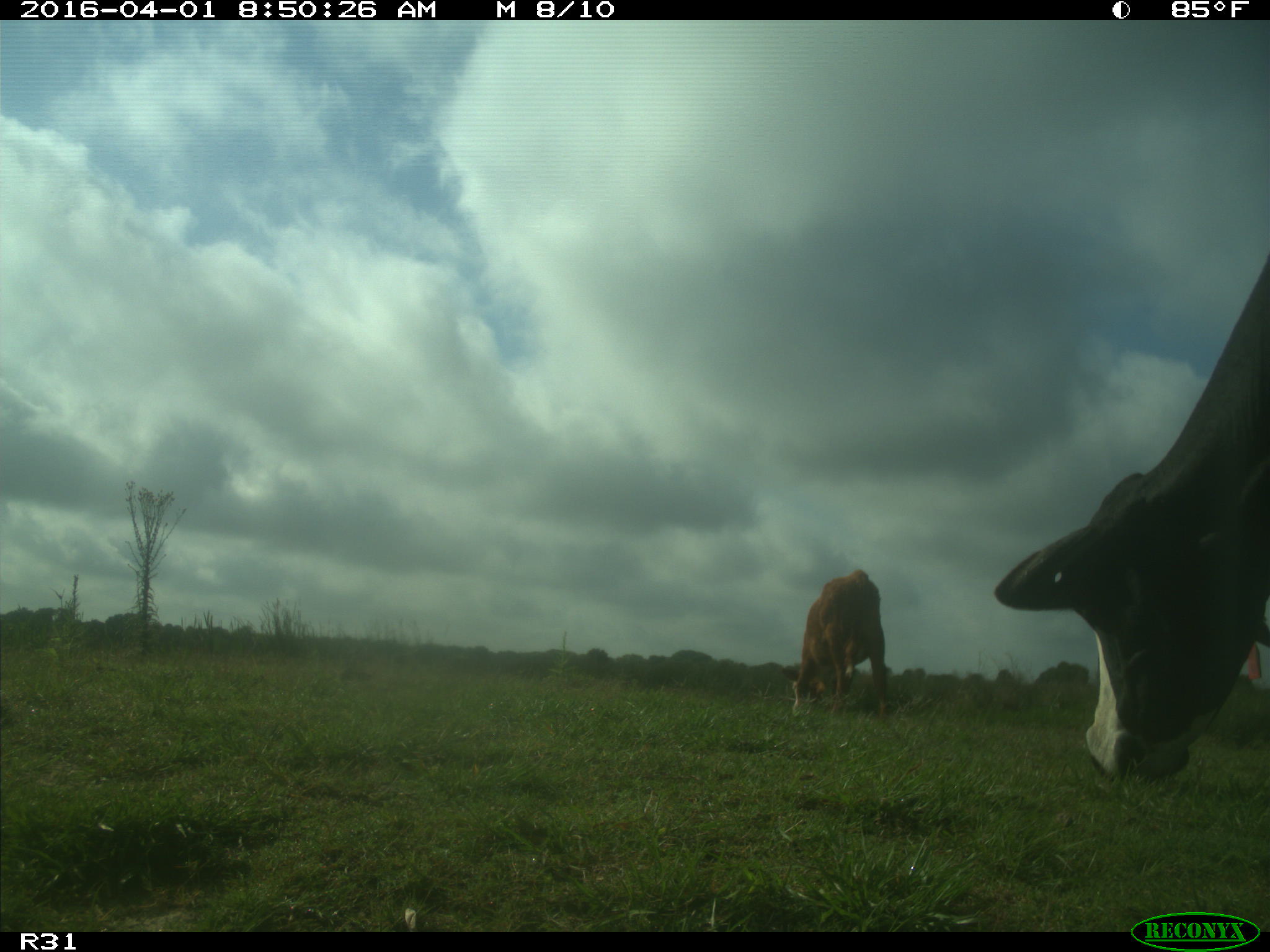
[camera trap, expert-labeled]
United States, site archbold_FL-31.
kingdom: Animalia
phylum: Chordata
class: Mammalia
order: Artiodactyla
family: Bovidae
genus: Bos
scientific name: Bos taurus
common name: domestic cow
Bos taurus (domestic cow).